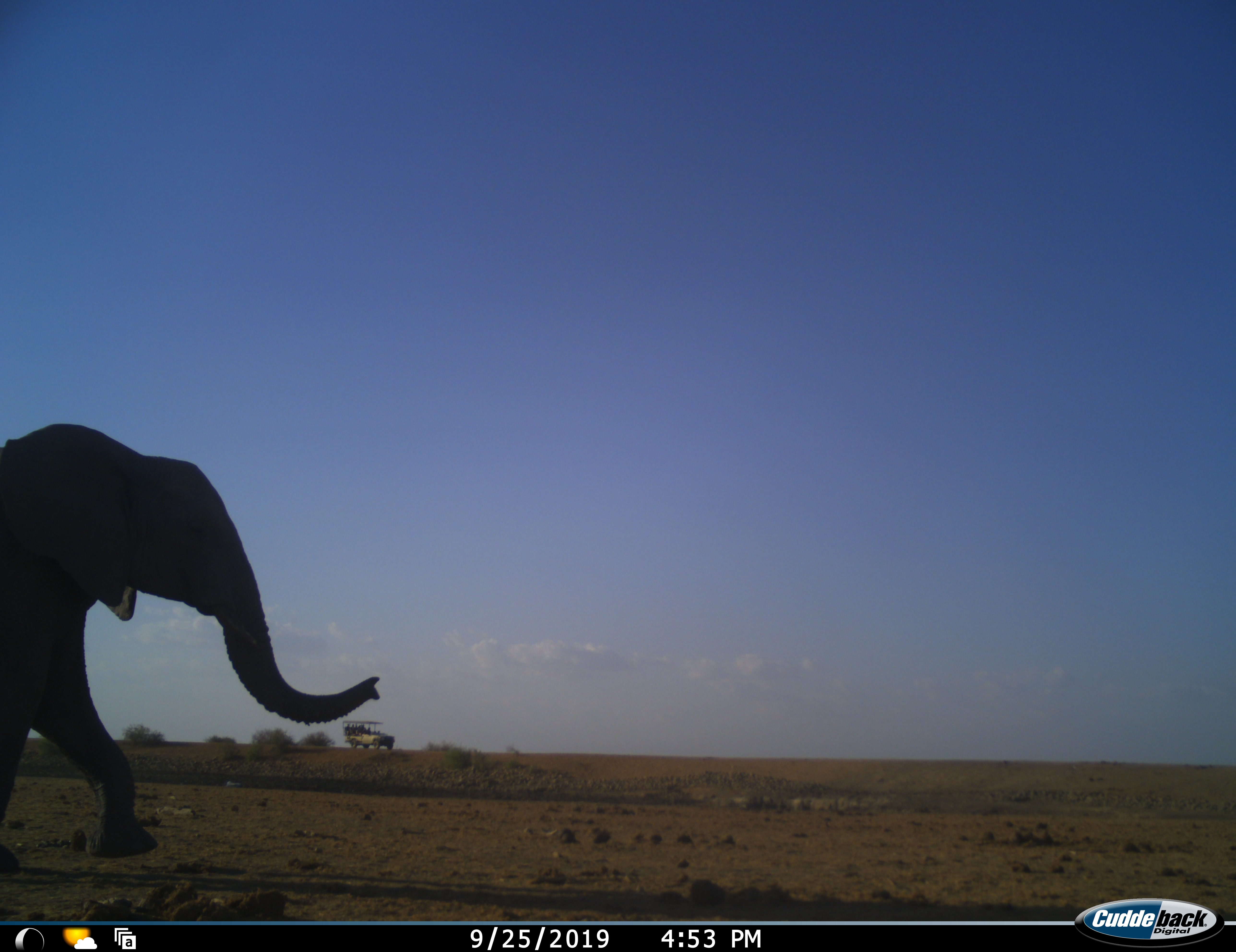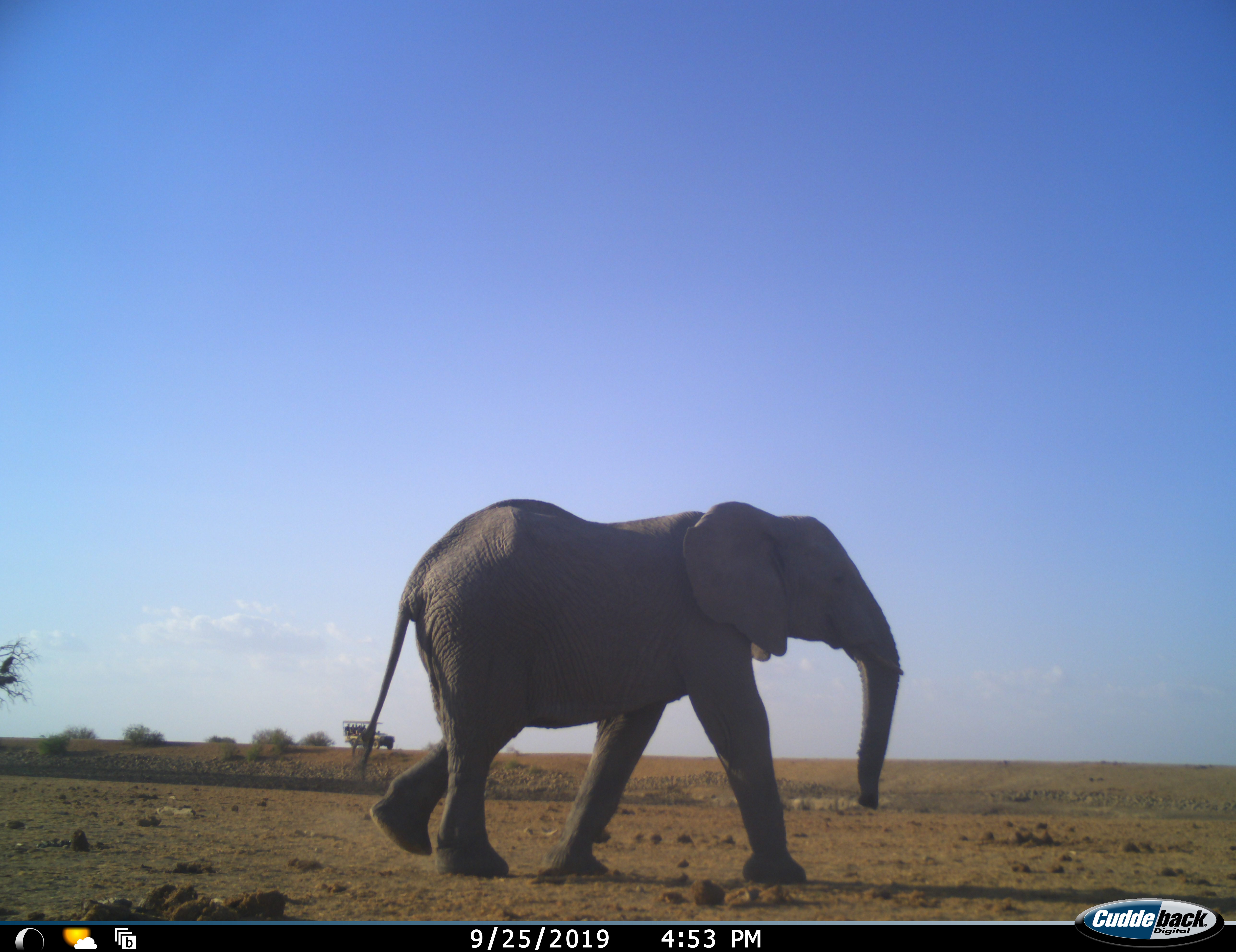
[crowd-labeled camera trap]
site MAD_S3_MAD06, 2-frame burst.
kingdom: Animalia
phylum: Chordata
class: Mammalia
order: Proboscidea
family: Elephantidae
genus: Loxodonta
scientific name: Loxodonta africana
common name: african bush elephant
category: elephant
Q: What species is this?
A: Elephant (african bush elephant) (Loxodonta africana).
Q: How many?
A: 1.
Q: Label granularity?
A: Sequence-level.